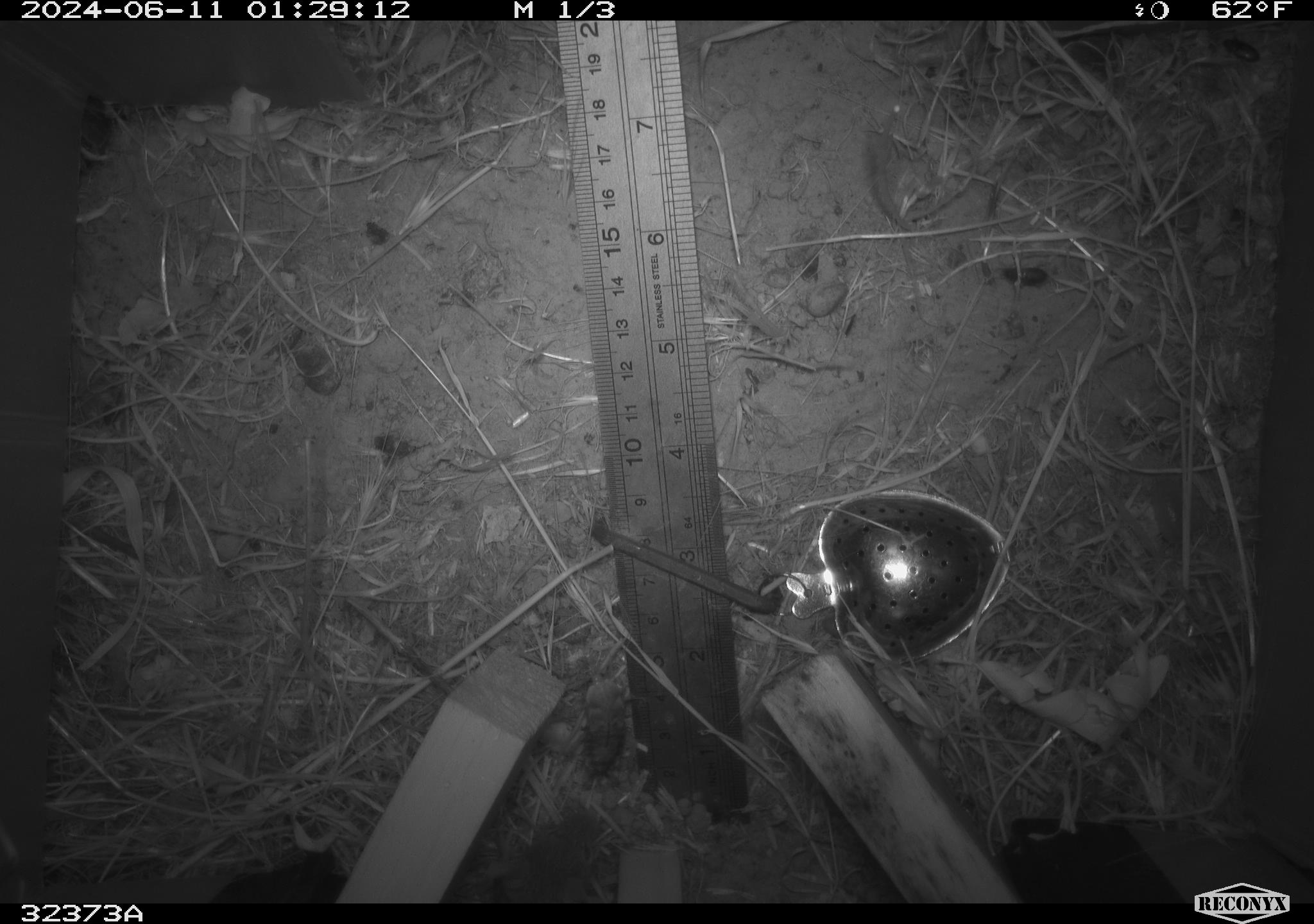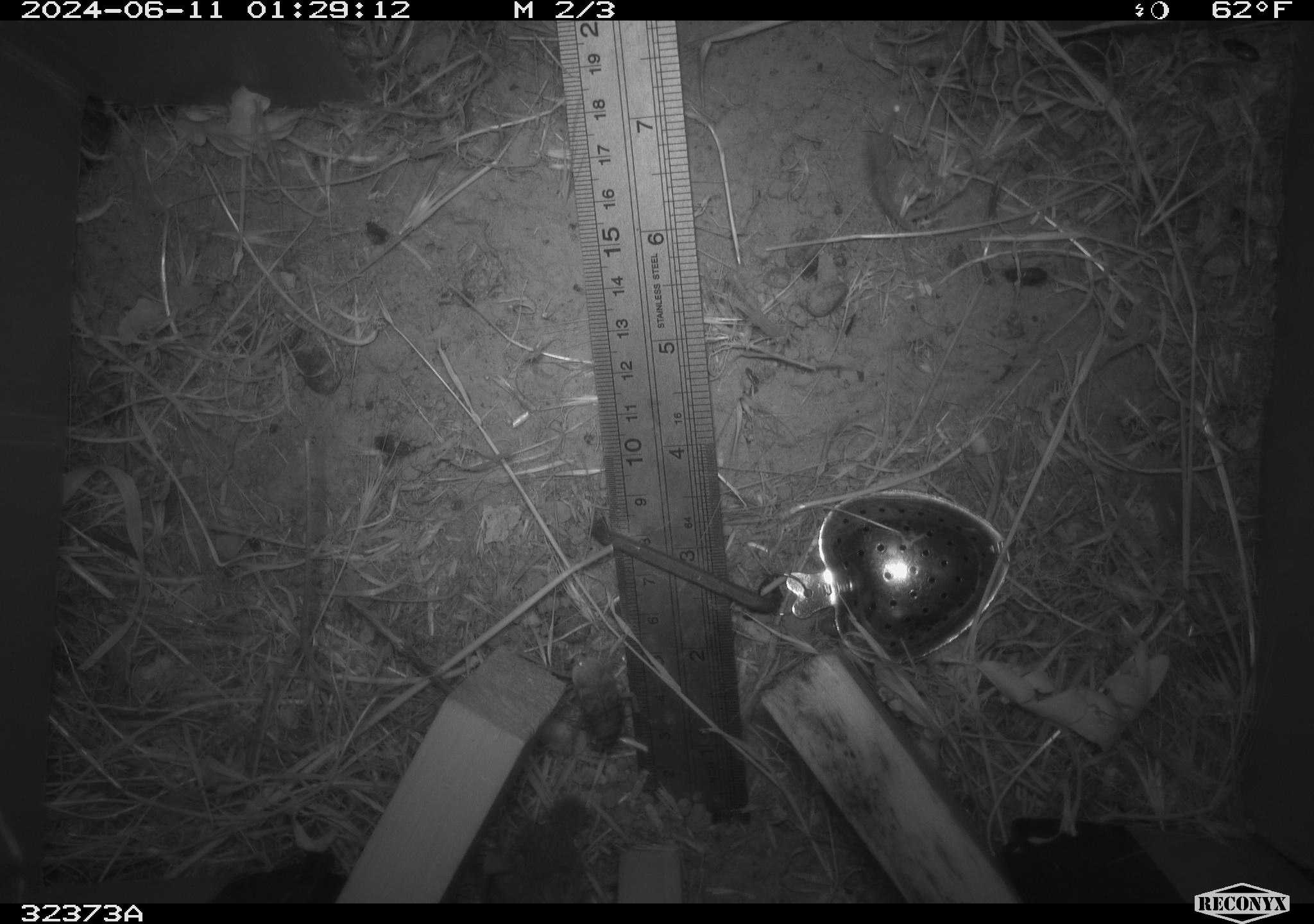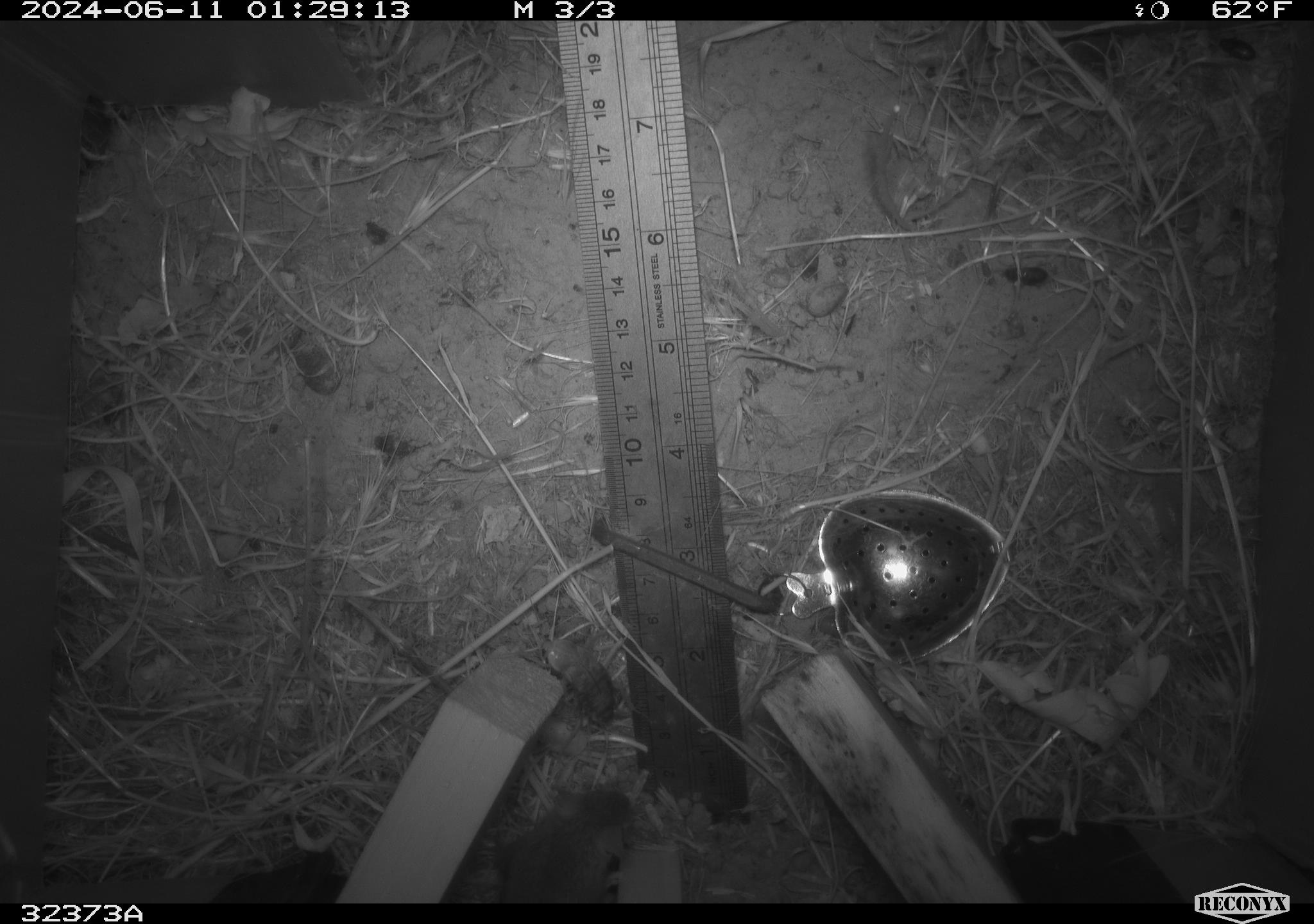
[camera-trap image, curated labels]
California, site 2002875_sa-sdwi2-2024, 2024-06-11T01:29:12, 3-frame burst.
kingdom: Animalia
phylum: Chordata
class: Mammalia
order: Rodentia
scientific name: Rodentia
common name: mouse species